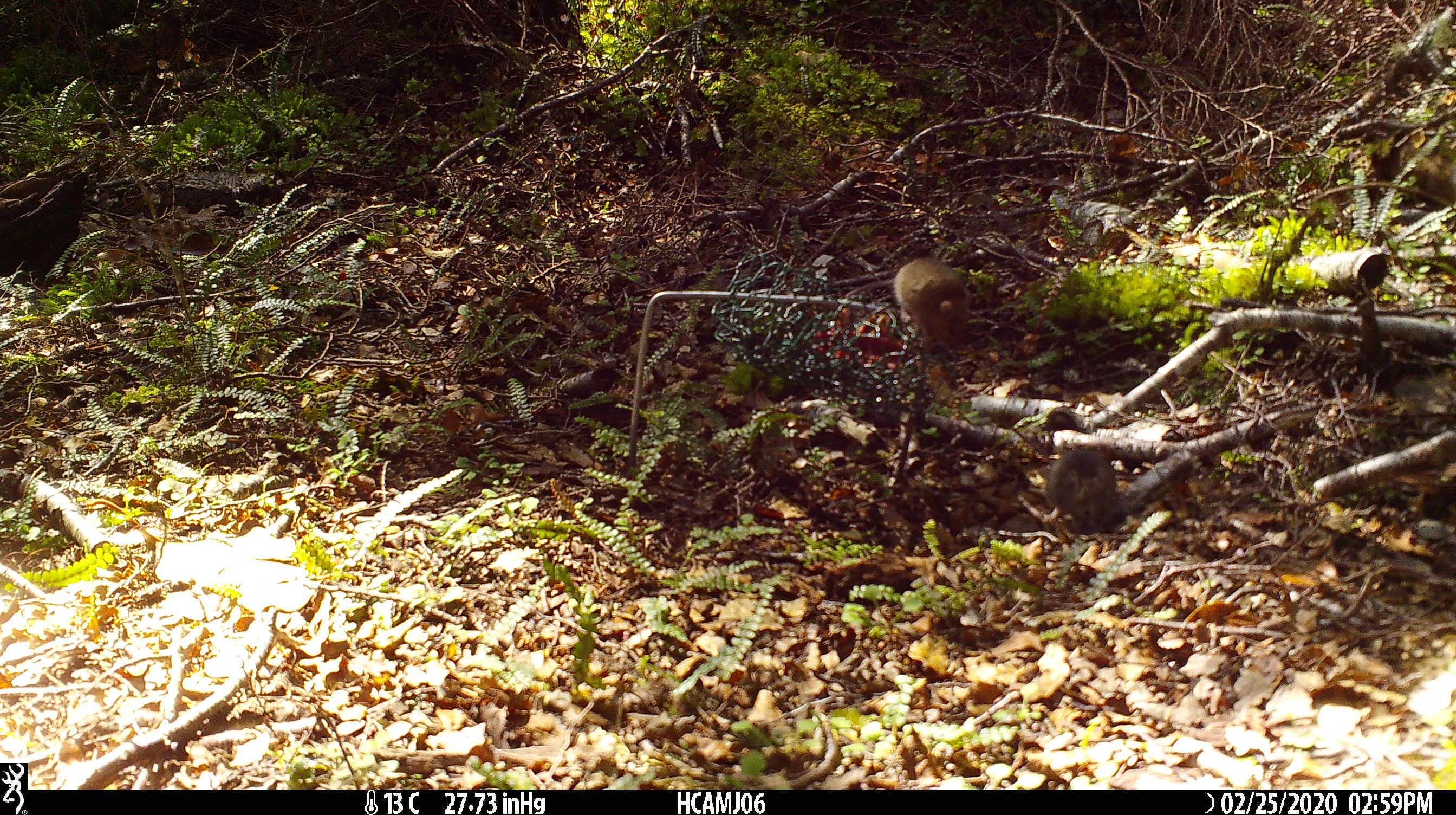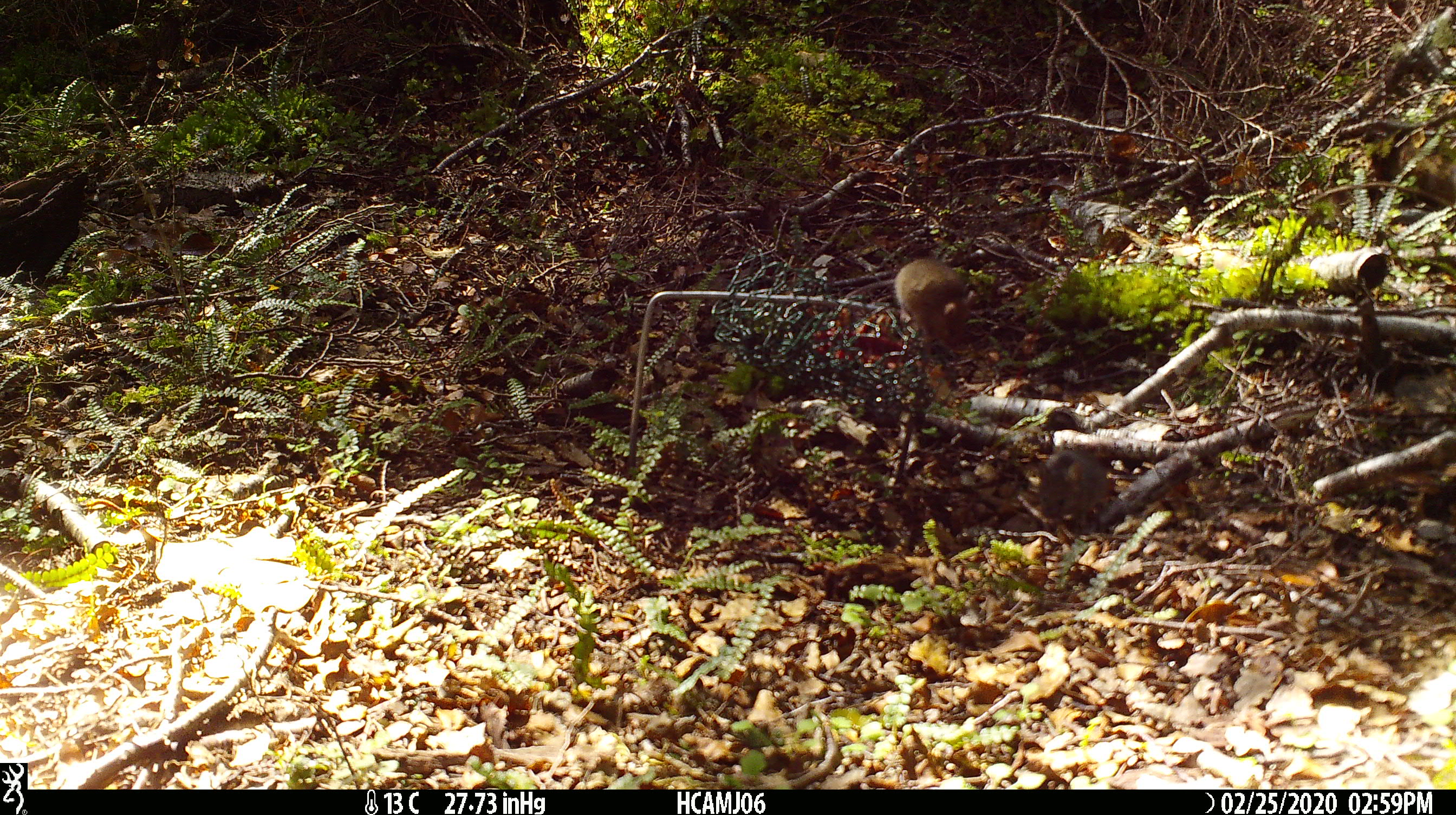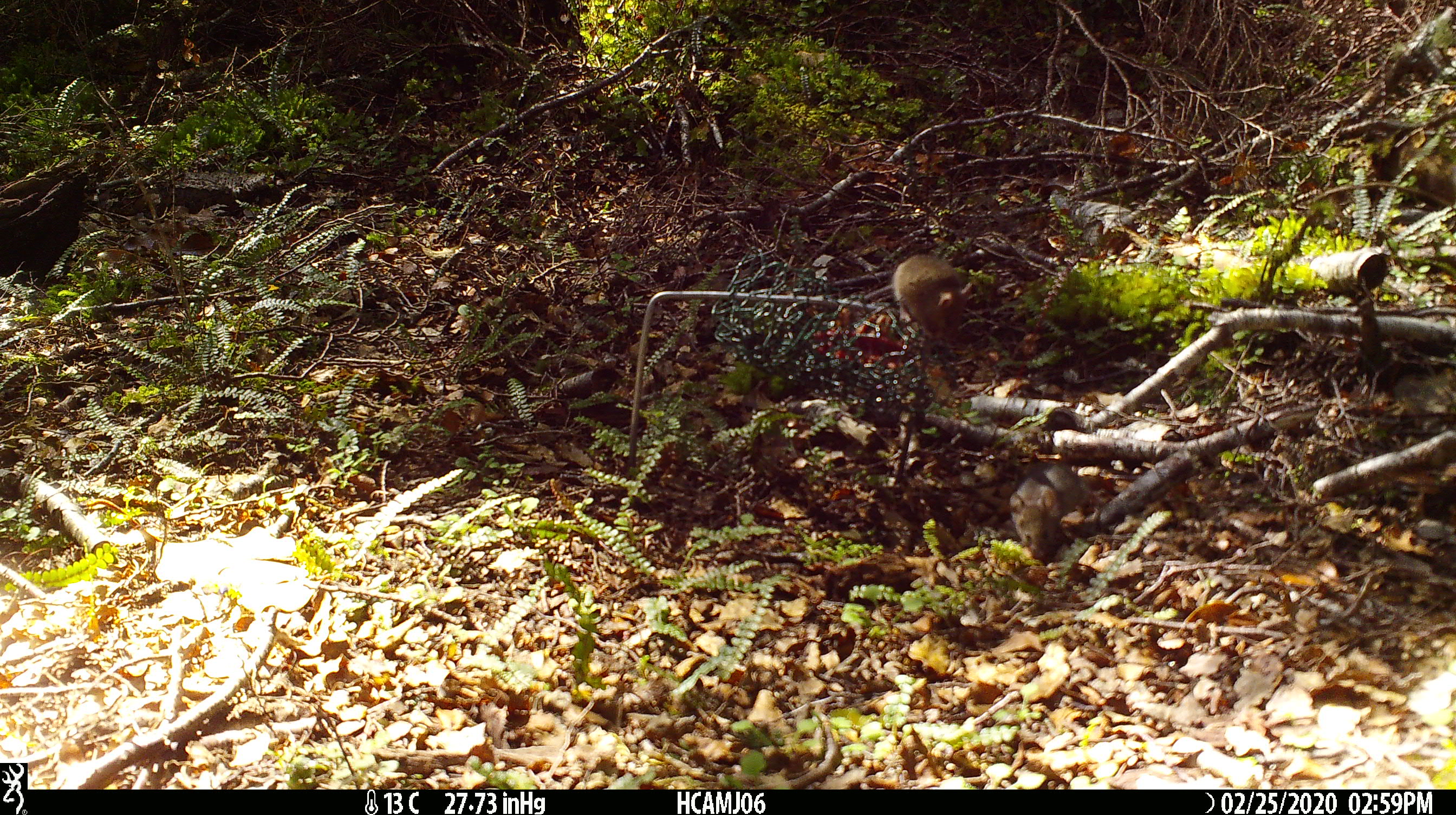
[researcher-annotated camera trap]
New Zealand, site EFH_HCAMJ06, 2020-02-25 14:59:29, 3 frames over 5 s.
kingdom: Animalia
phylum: Chordata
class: Mammalia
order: Rodentia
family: Muridae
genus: Mus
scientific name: Mus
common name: mouse